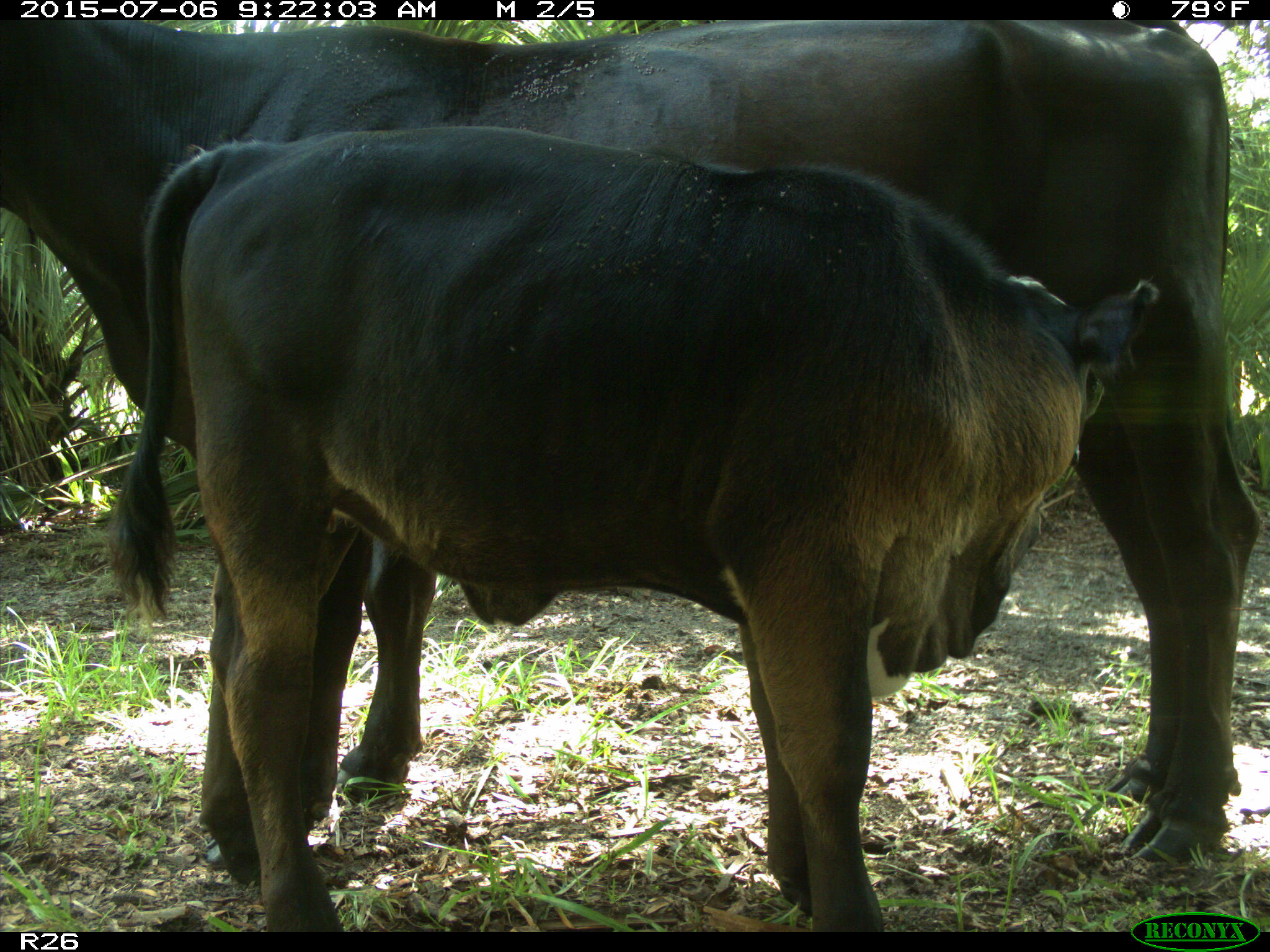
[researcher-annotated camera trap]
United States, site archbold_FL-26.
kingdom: Animalia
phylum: Chordata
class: Mammalia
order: Artiodactyla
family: Bovidae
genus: Bos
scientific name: Bos taurus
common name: domestic cow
Bos taurus (domestic cow).